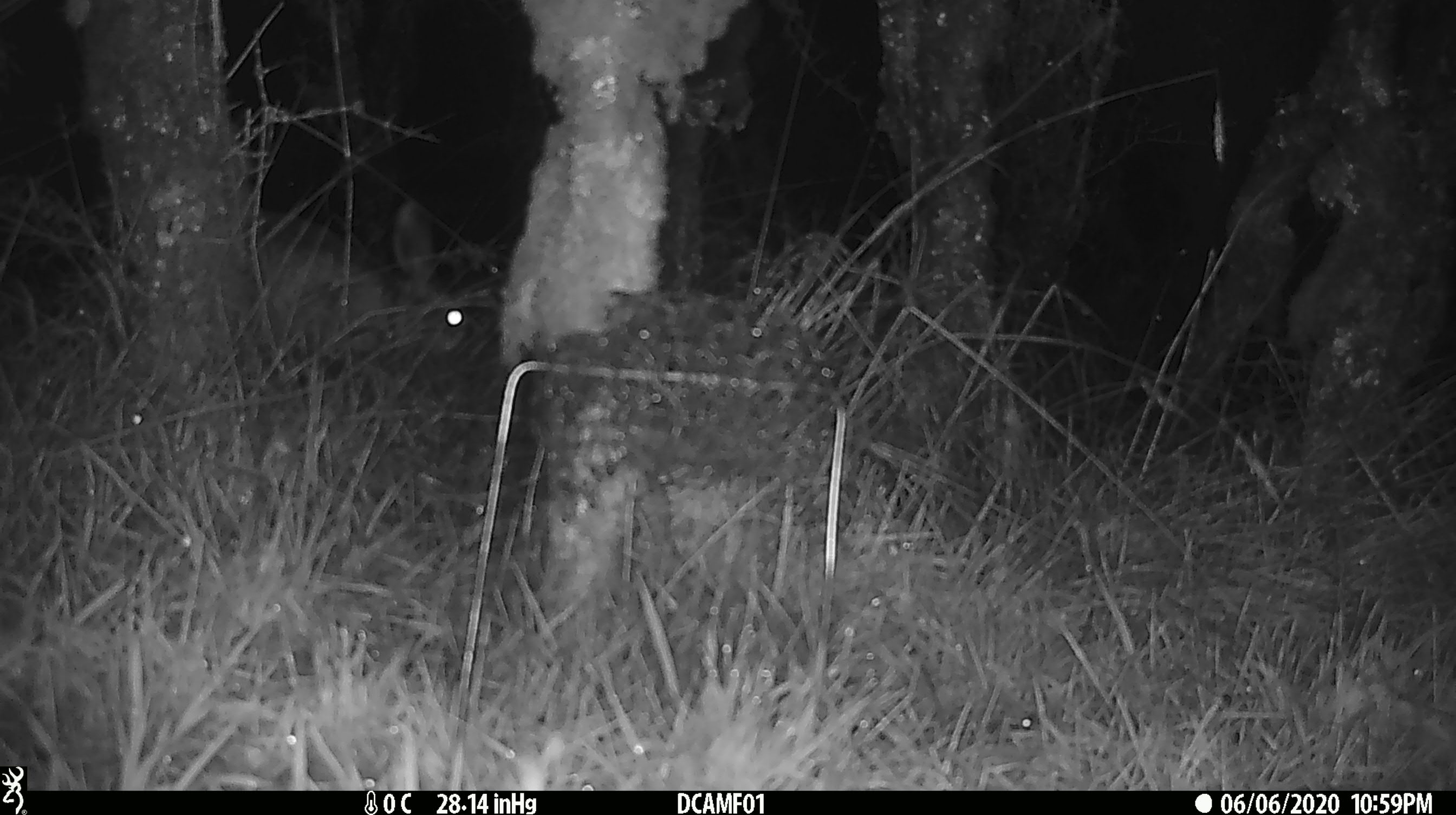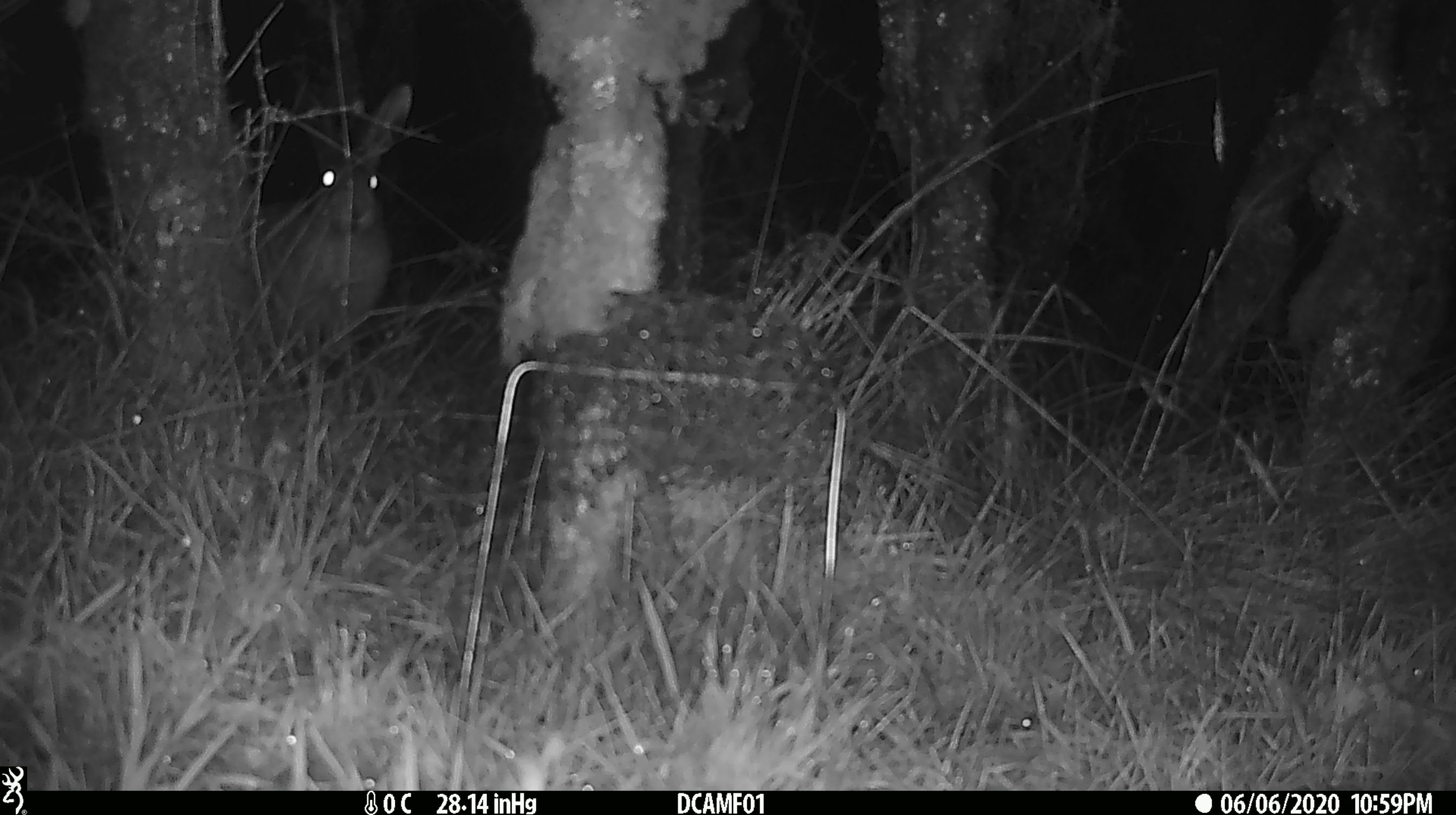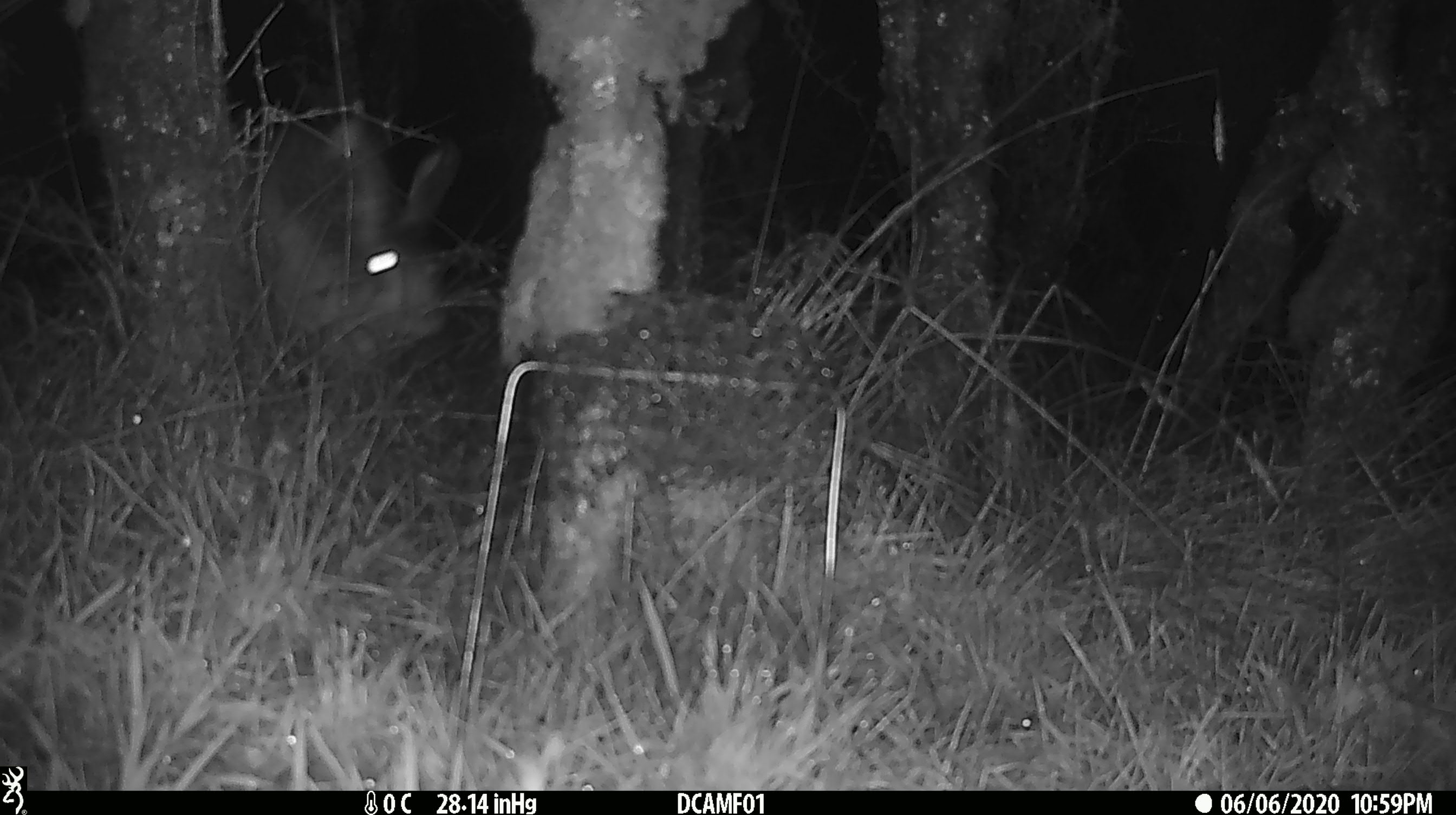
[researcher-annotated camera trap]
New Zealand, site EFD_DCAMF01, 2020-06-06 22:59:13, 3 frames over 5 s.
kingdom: Animalia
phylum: Chordata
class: Mammalia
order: Lagomorpha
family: Leporidae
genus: Lepus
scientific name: Lepus europaeus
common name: brown hare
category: hare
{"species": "hare (brown hare) (Lepus europaeus)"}